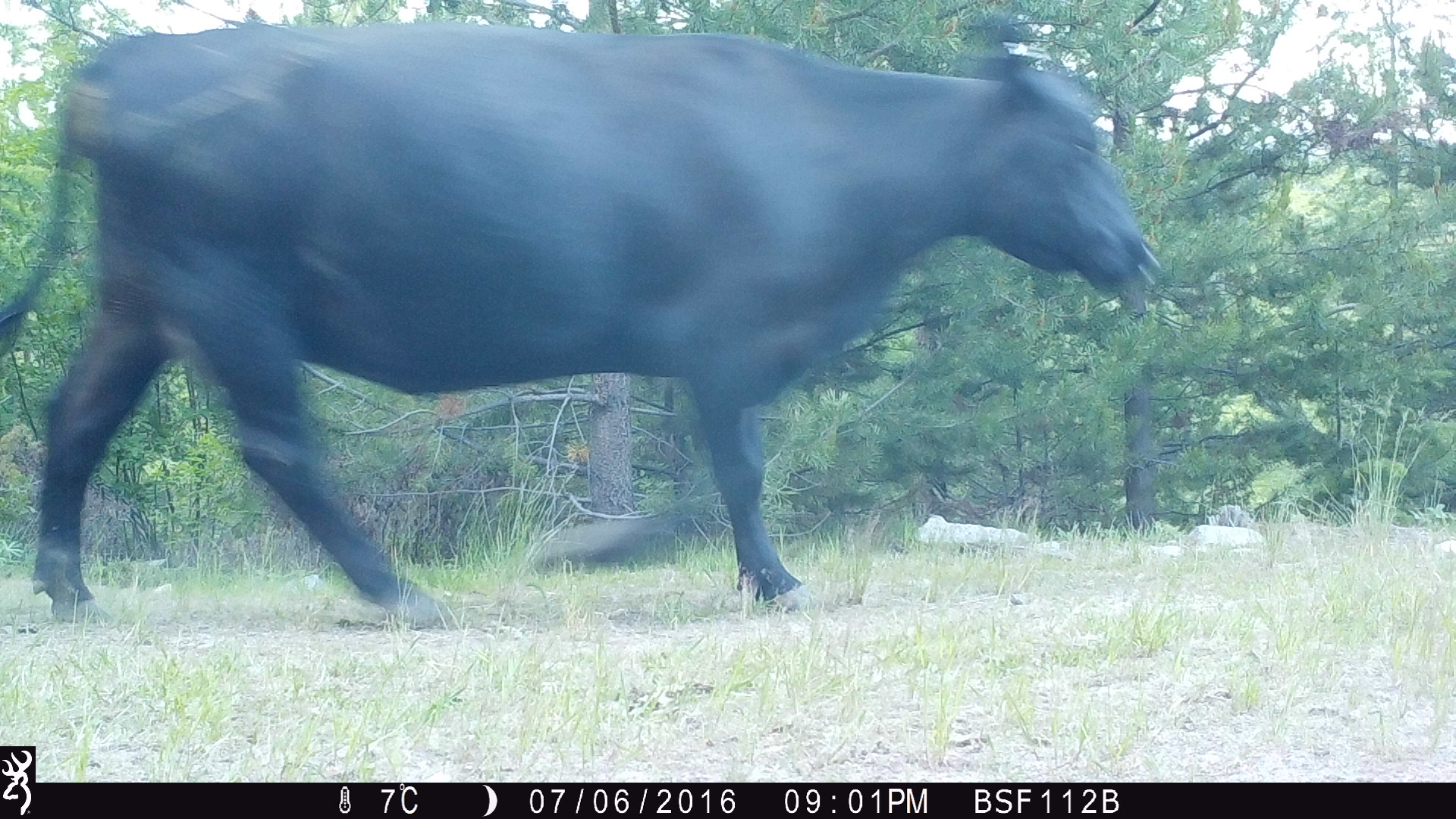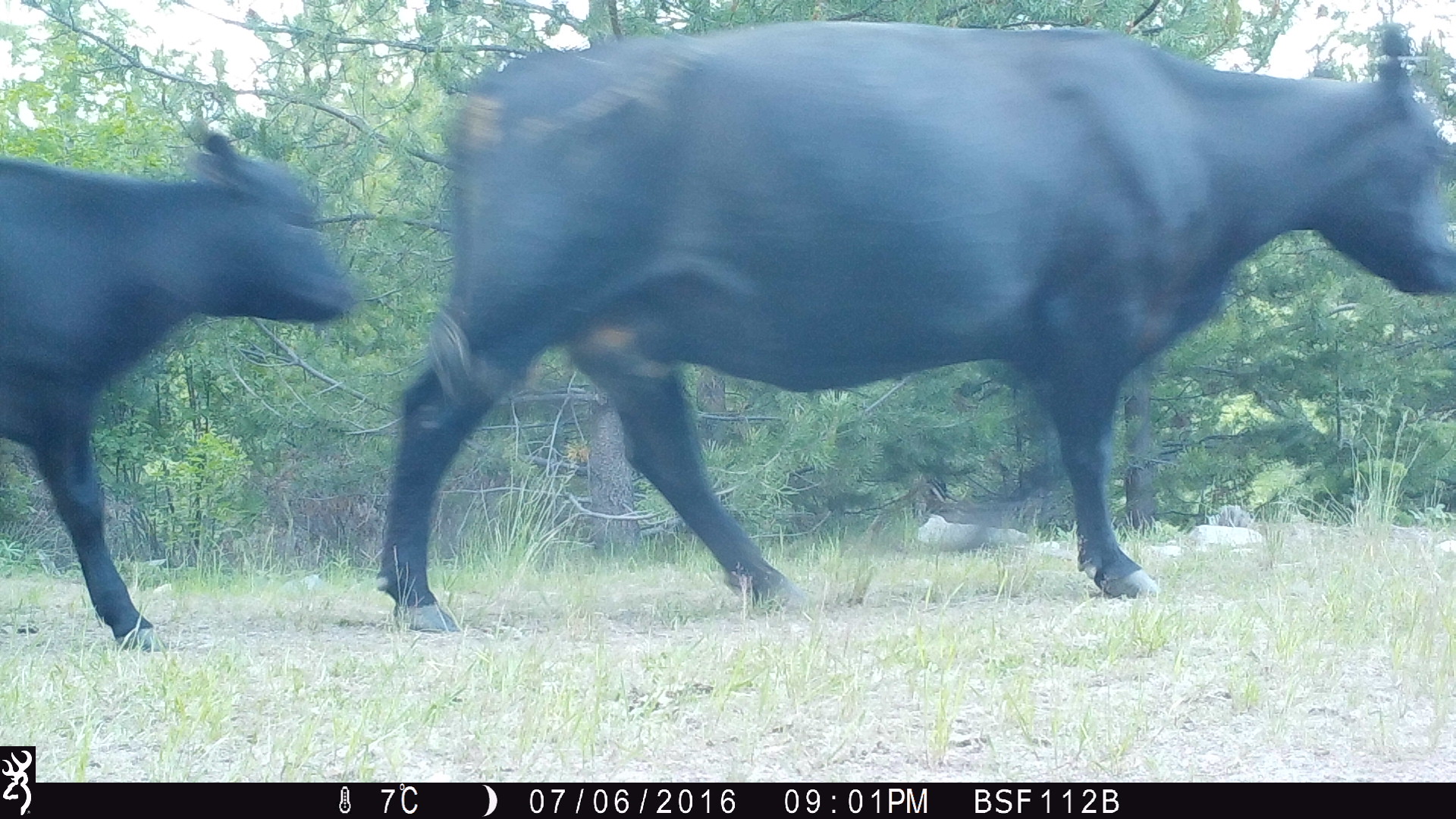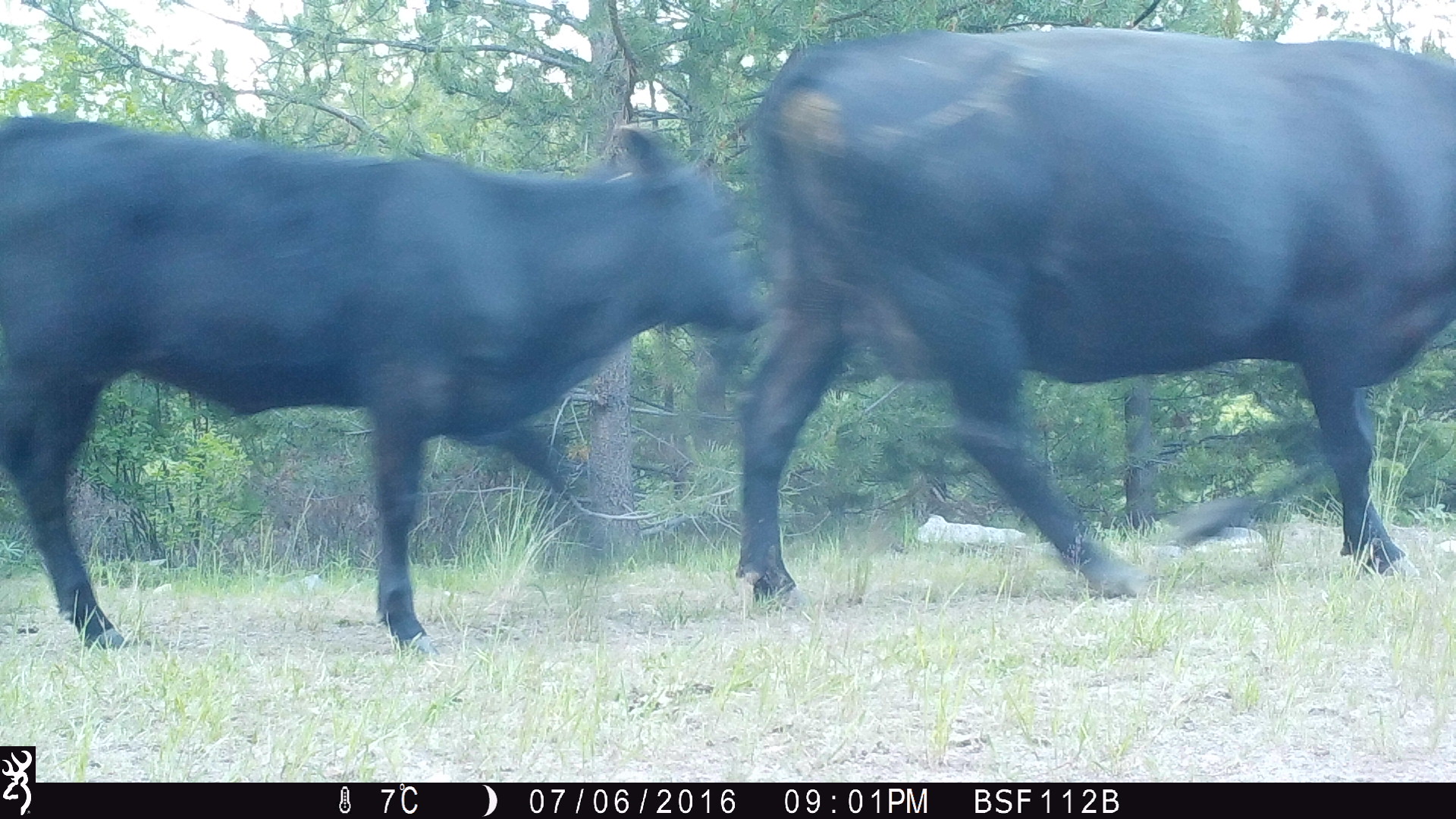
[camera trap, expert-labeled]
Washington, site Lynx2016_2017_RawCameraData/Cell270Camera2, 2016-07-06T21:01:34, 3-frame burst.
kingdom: Animalia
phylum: Chordata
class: Mammalia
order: Artiodactyla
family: Bovidae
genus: Bos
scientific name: Bos taurus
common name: domestic cattle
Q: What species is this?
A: Domestic cattle (Bos taurus).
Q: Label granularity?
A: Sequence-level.